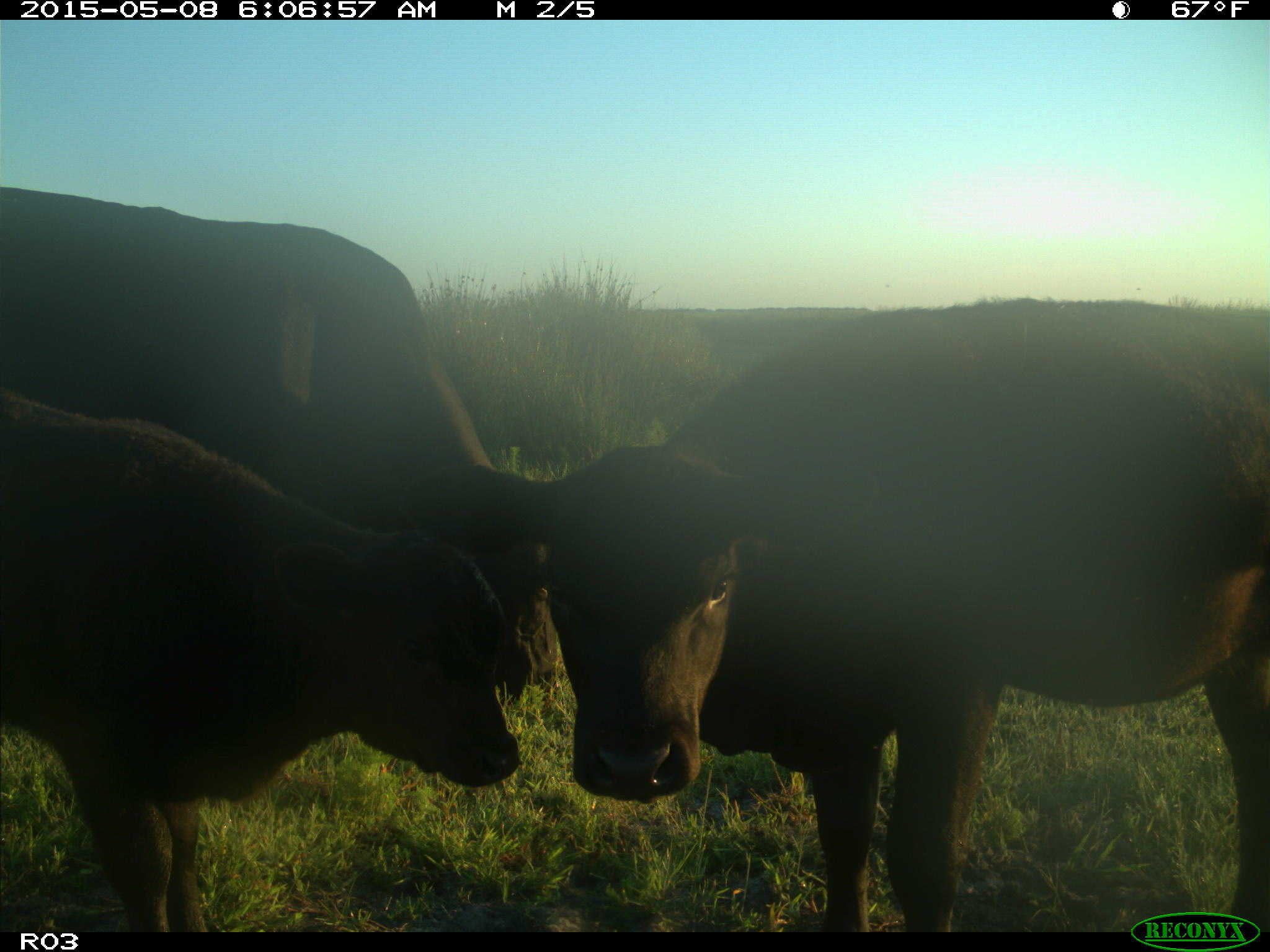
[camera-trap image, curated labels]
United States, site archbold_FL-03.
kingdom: Animalia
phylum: Chordata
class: Mammalia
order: Artiodactyla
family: Bovidae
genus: Bos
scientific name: Bos taurus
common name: domestic cow